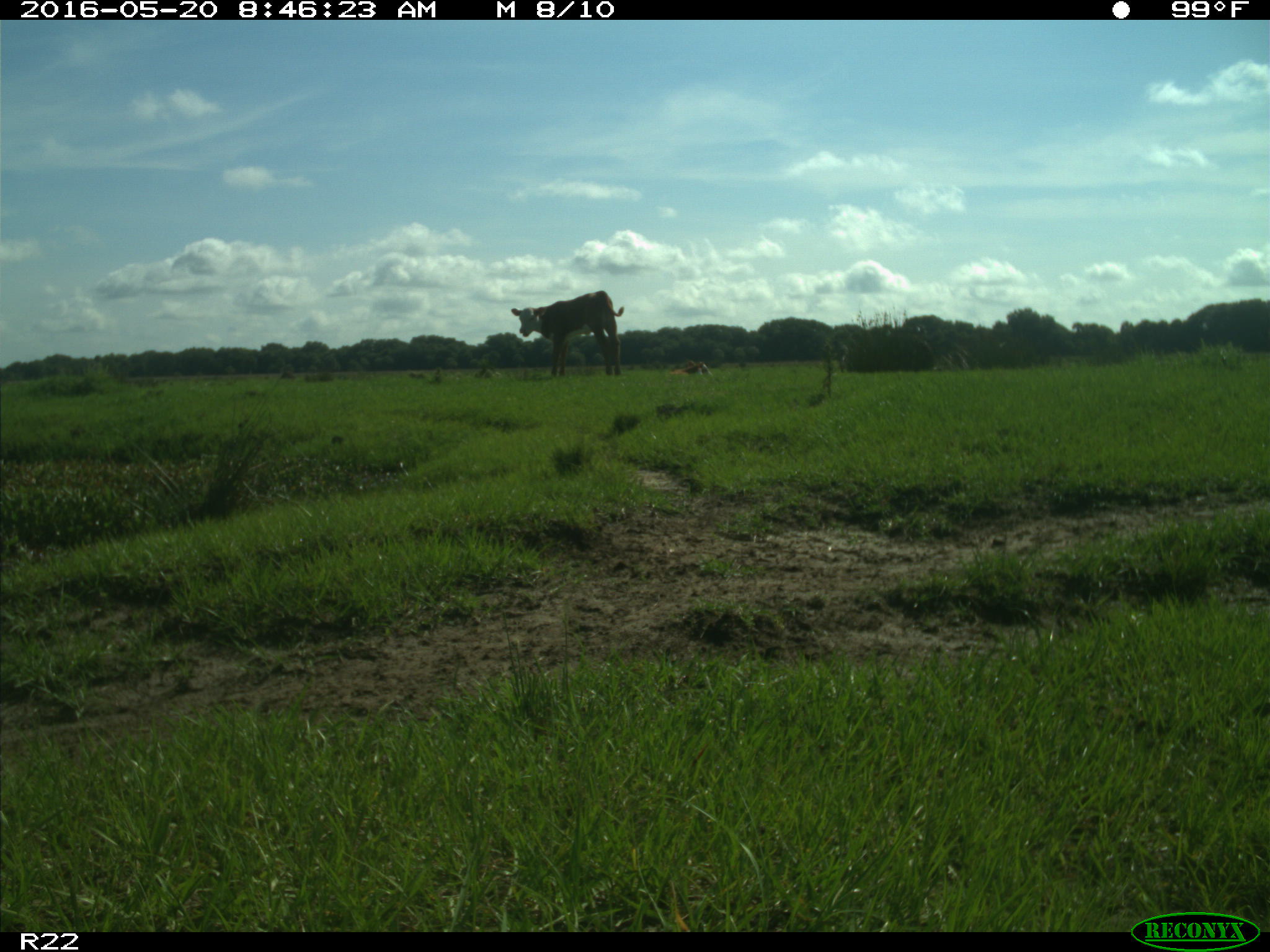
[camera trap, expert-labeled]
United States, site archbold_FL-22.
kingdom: Animalia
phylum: Chordata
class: Mammalia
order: Artiodactyla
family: Bovidae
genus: Bos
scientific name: Bos taurus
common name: domestic cow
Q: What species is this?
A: Bos taurus (domestic cow).